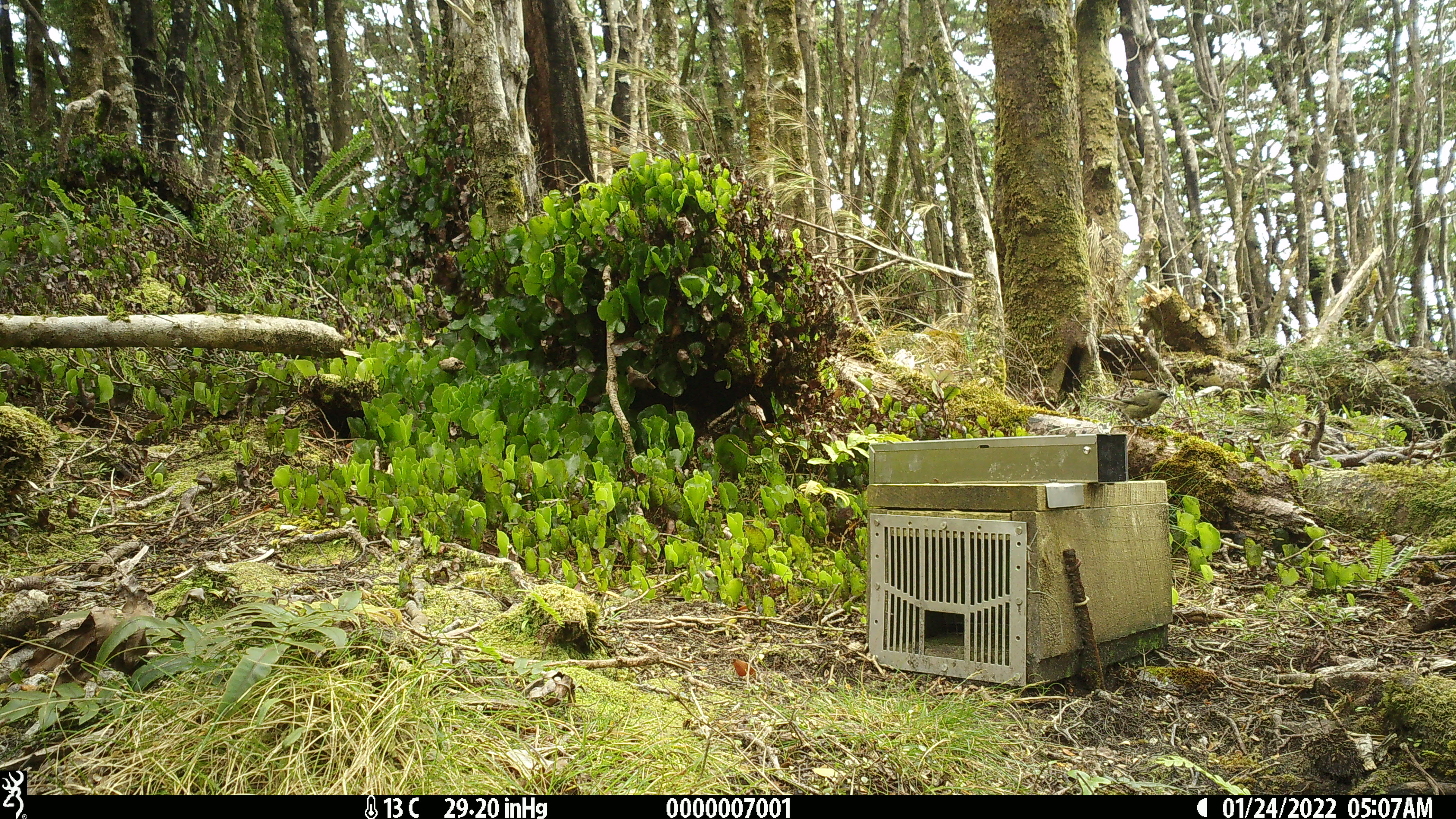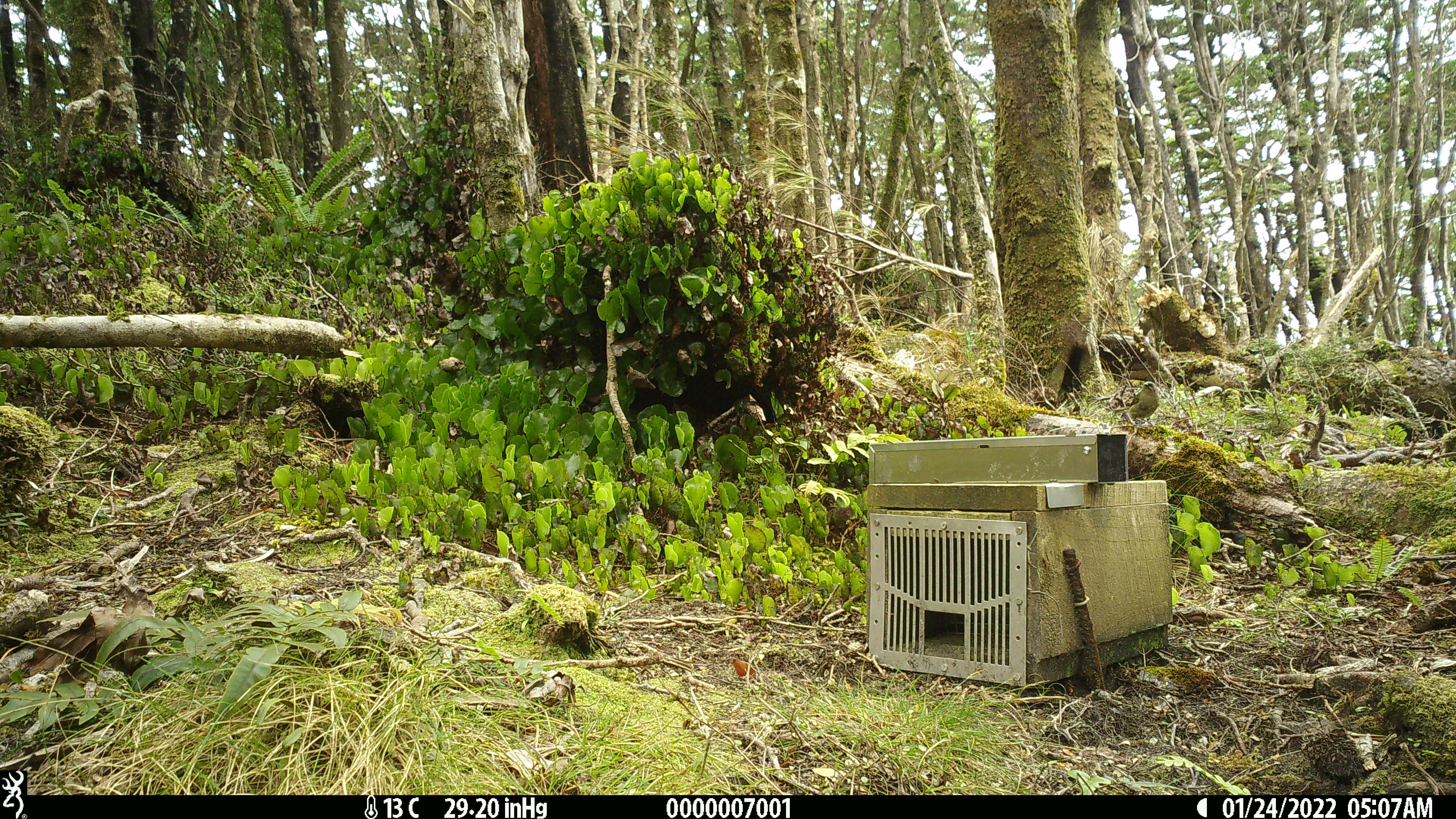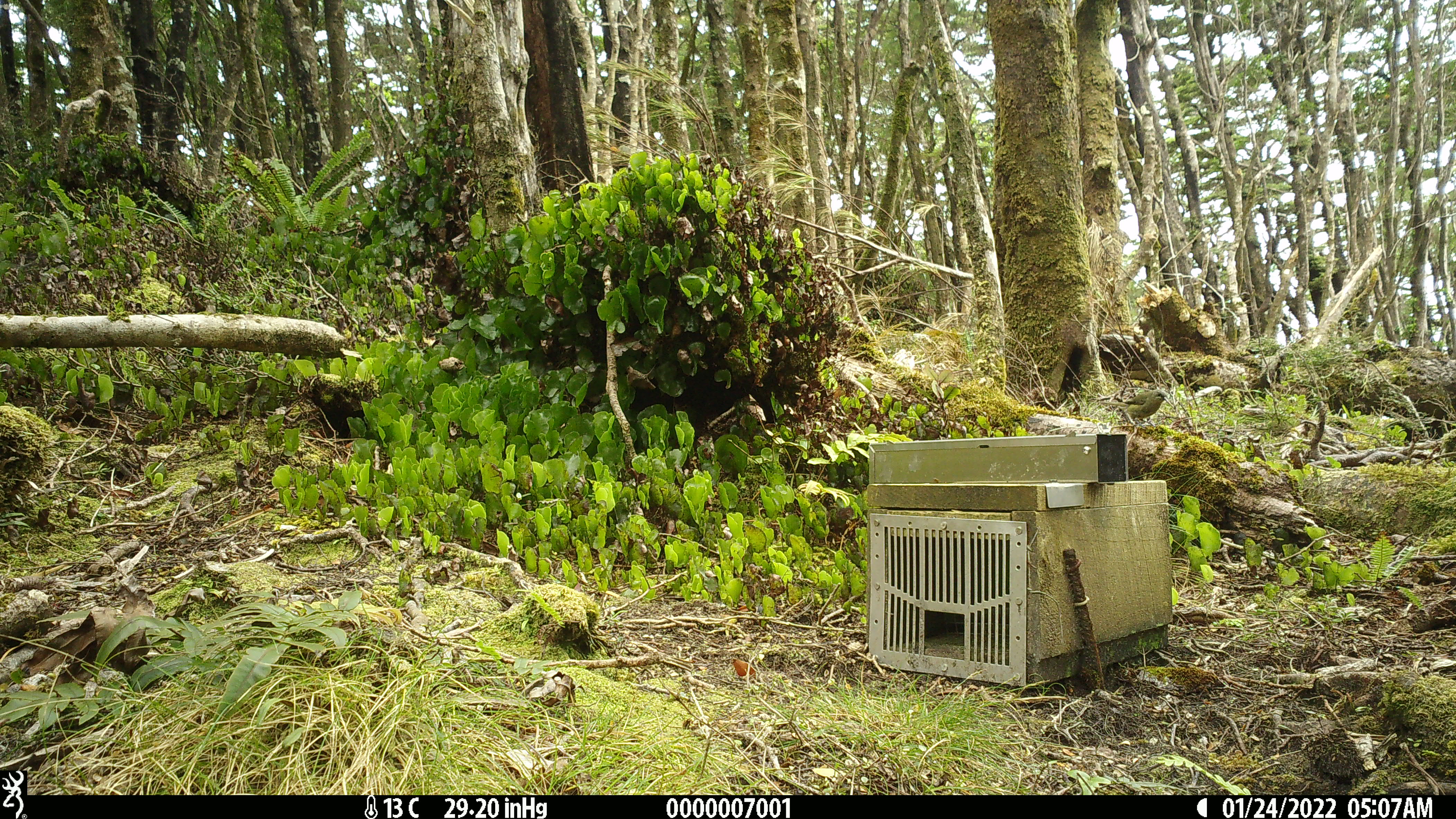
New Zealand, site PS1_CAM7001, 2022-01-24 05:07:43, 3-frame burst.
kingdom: Animalia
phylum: Chordata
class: Aves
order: Passeriformes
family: Meliphagidae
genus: Anthornis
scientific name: Anthornis melanura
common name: new zealand bellbird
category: bellbird